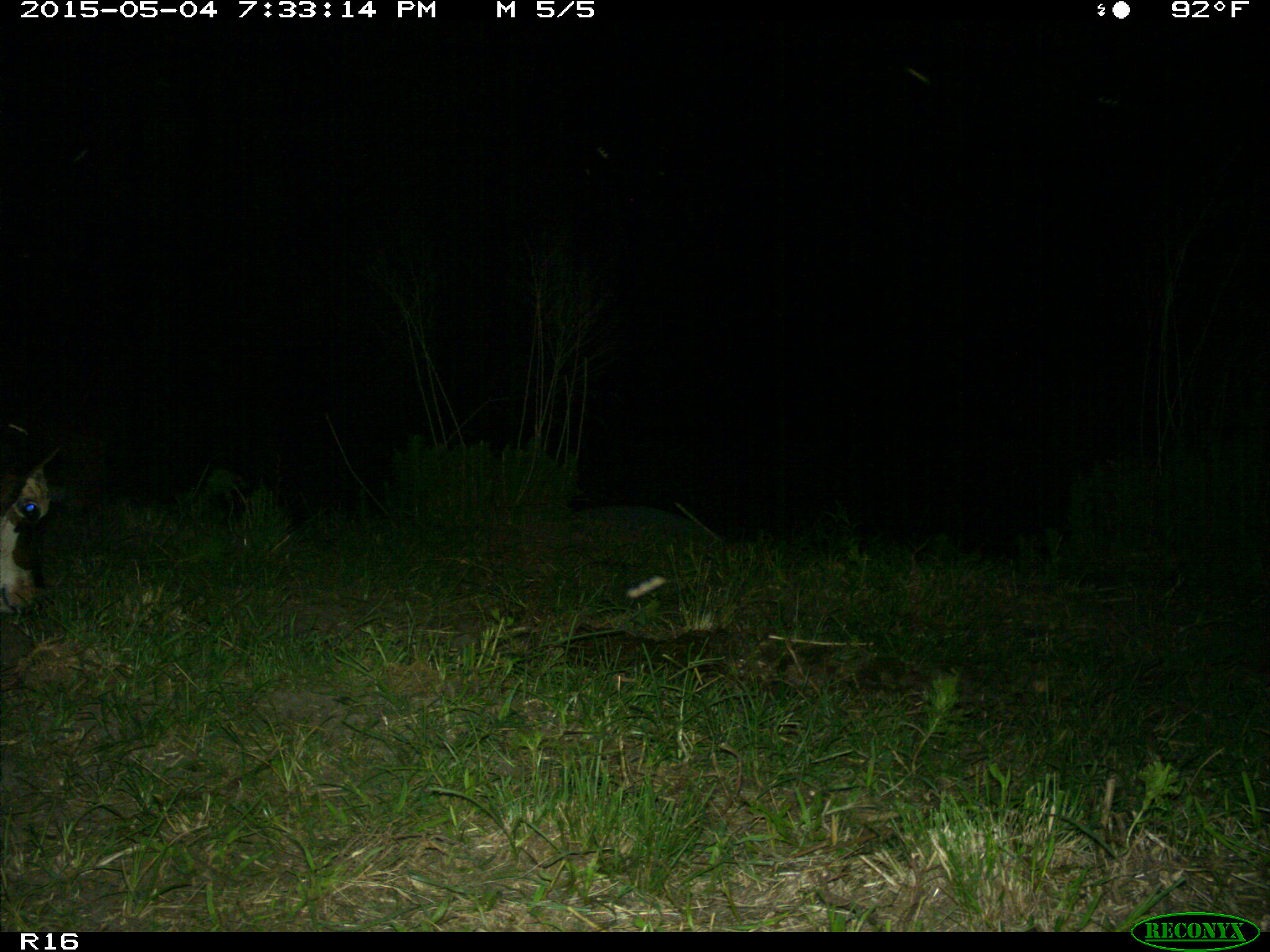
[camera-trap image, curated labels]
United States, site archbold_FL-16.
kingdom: Animalia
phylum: Chordata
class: Mammalia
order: Artiodactyla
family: Bovidae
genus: Bos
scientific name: Bos taurus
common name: domestic cow